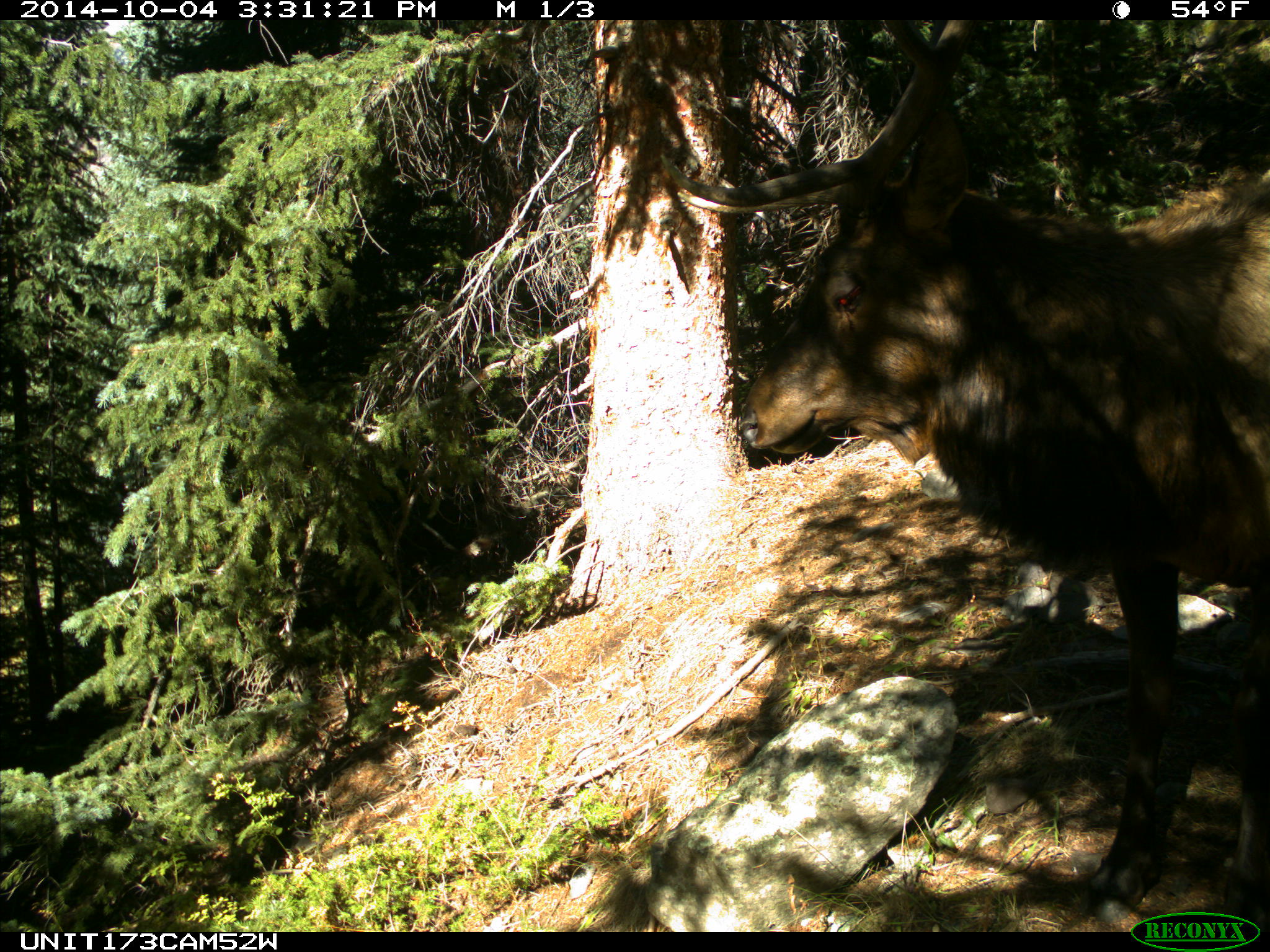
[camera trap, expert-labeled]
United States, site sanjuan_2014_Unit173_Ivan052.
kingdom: Animalia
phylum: Chordata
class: Mammalia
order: Artiodactyla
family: Cervidae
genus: Cervus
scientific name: Cervus elaphus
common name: red deer